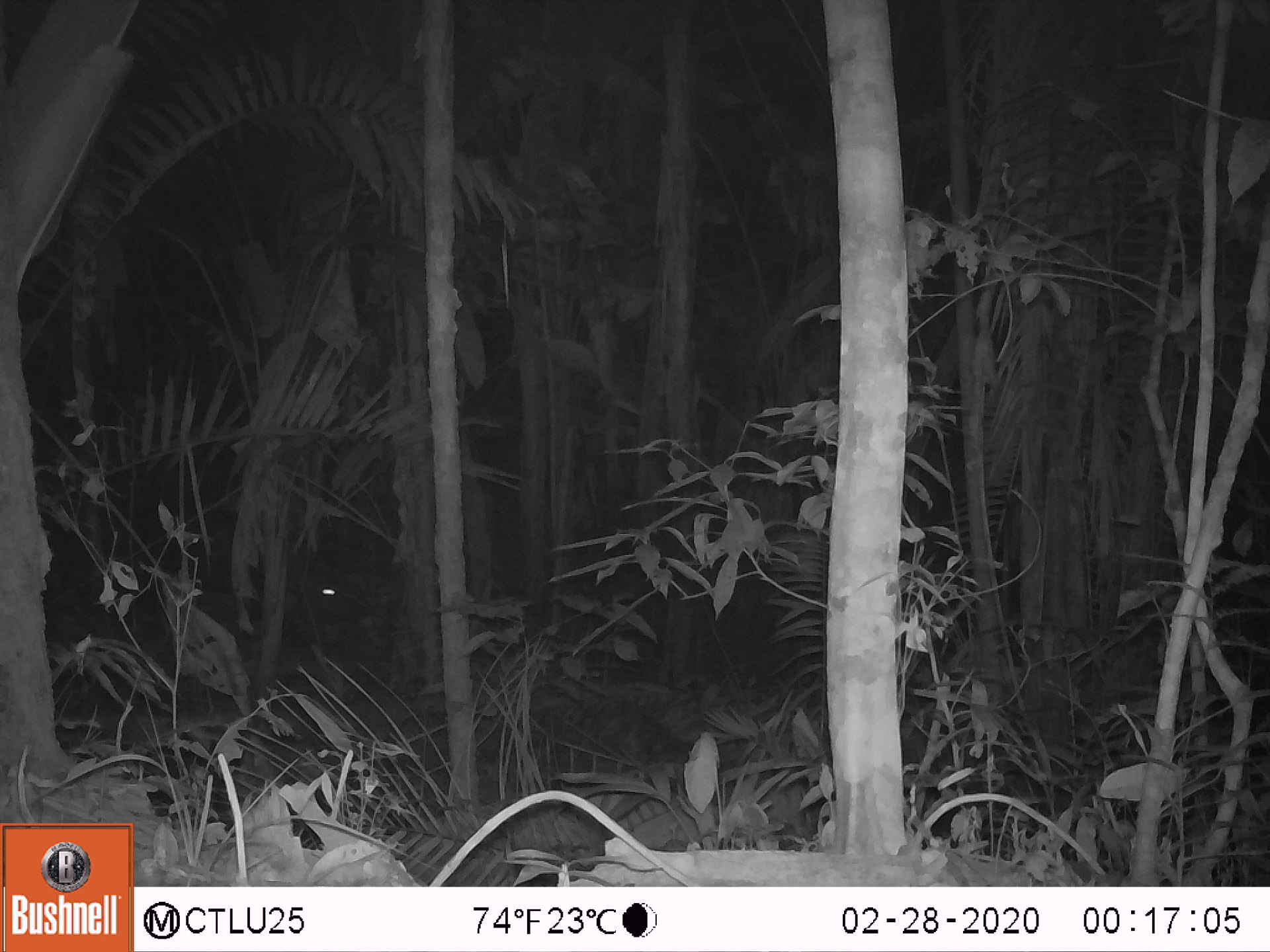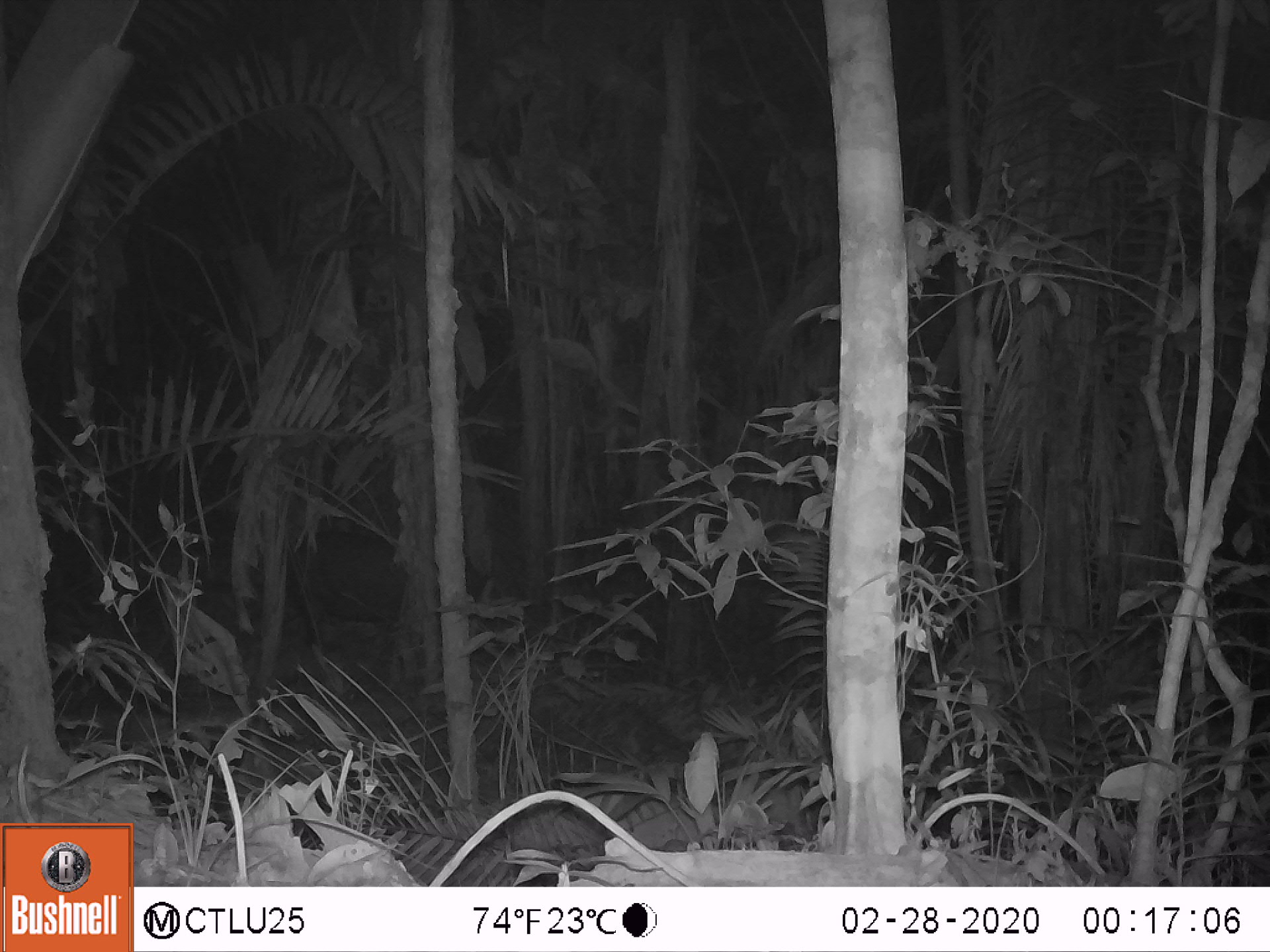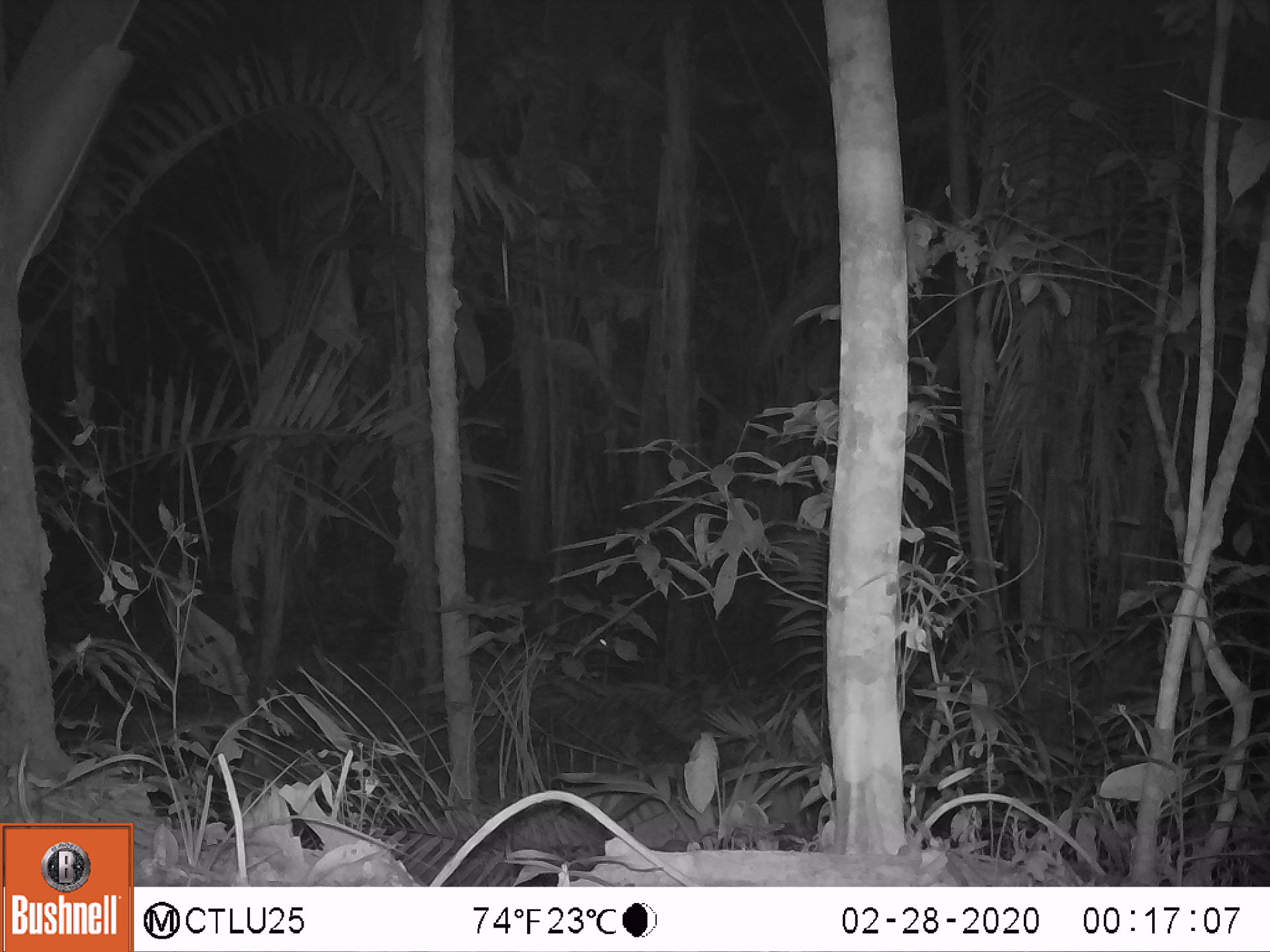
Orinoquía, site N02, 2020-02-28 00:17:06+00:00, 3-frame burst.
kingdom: Animalia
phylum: Chordata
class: Mammalia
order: Perissodactyla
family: Tapiridae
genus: Tapirus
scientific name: Tapirus terrestris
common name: lowland tapir